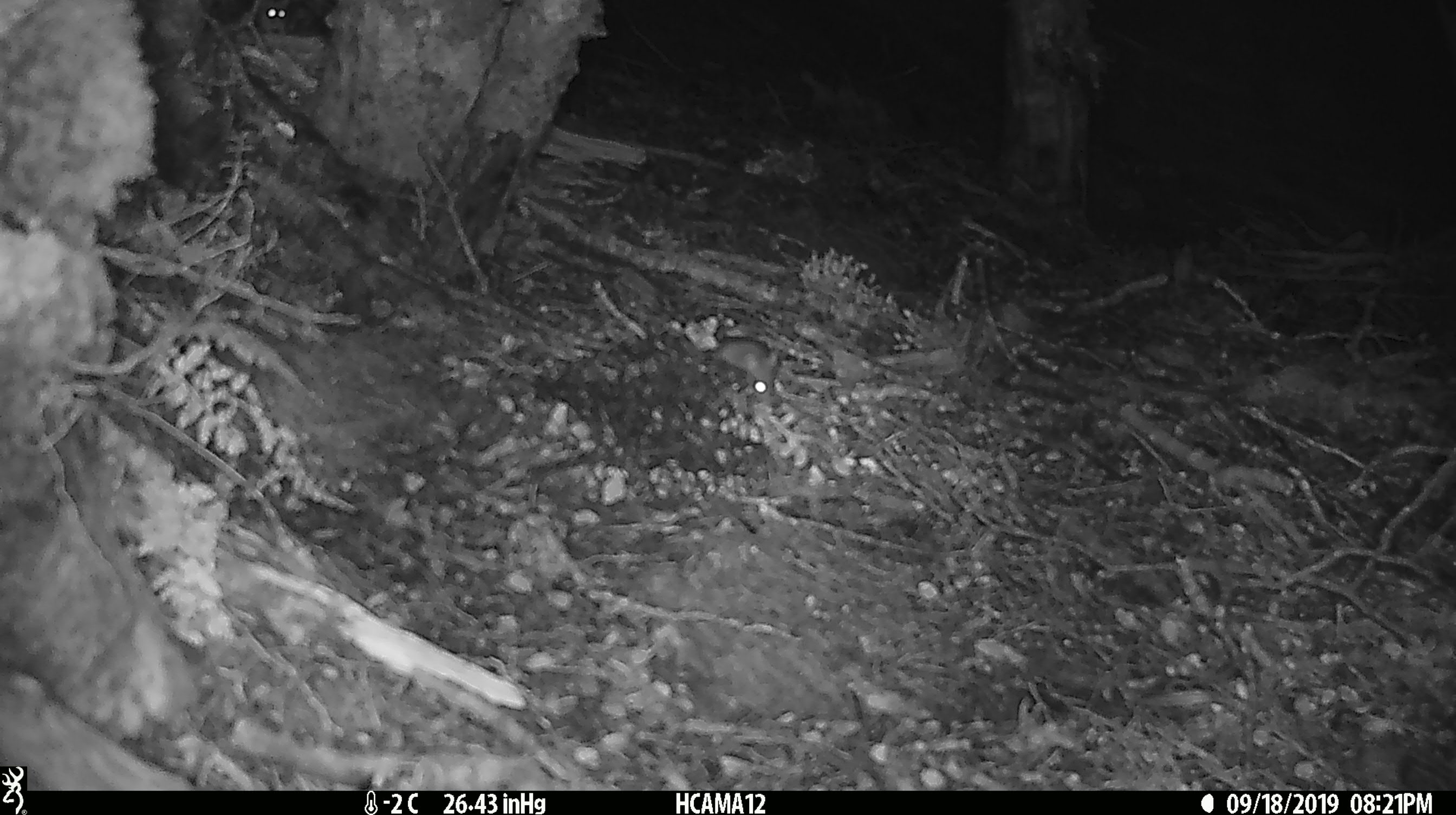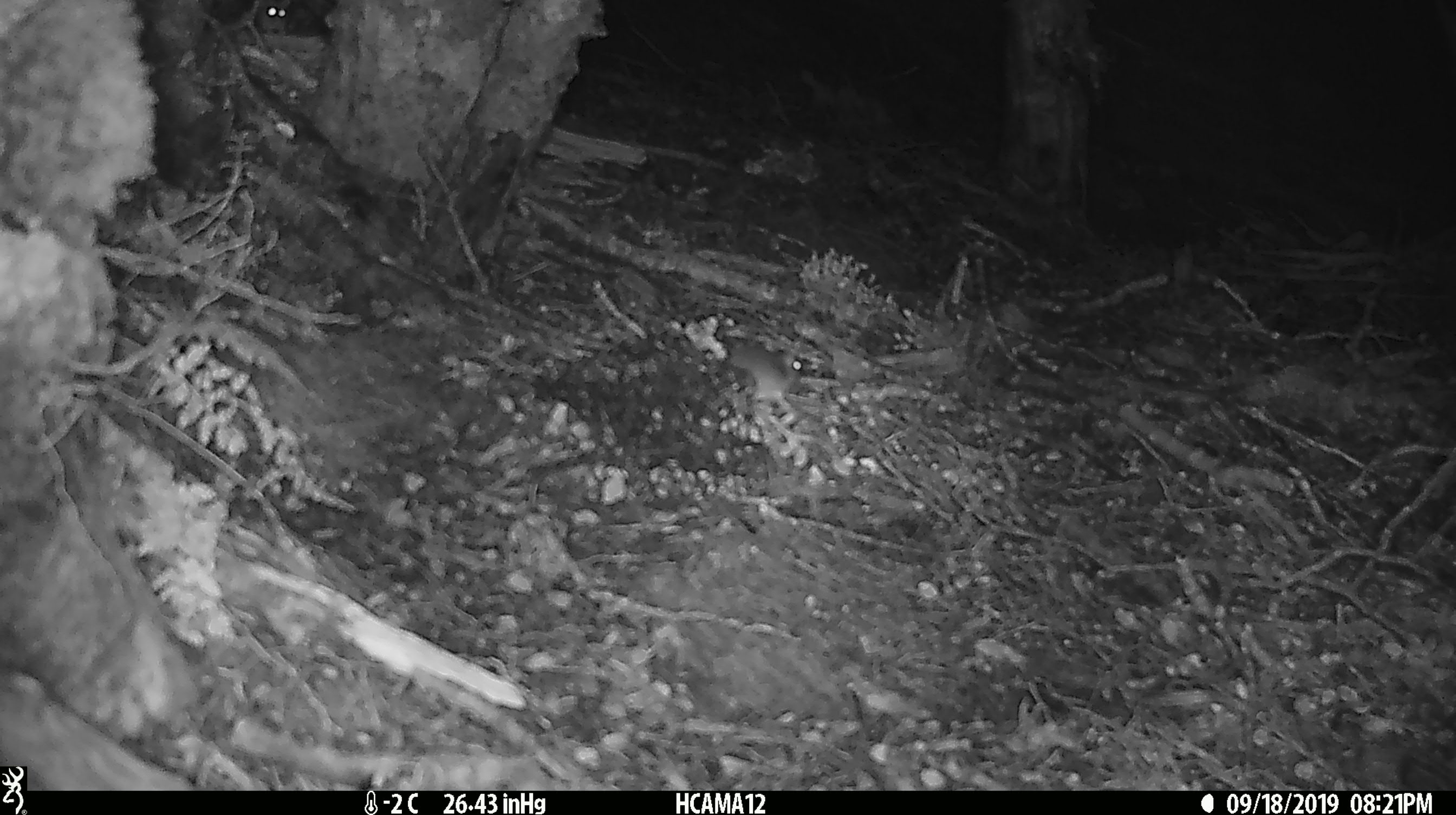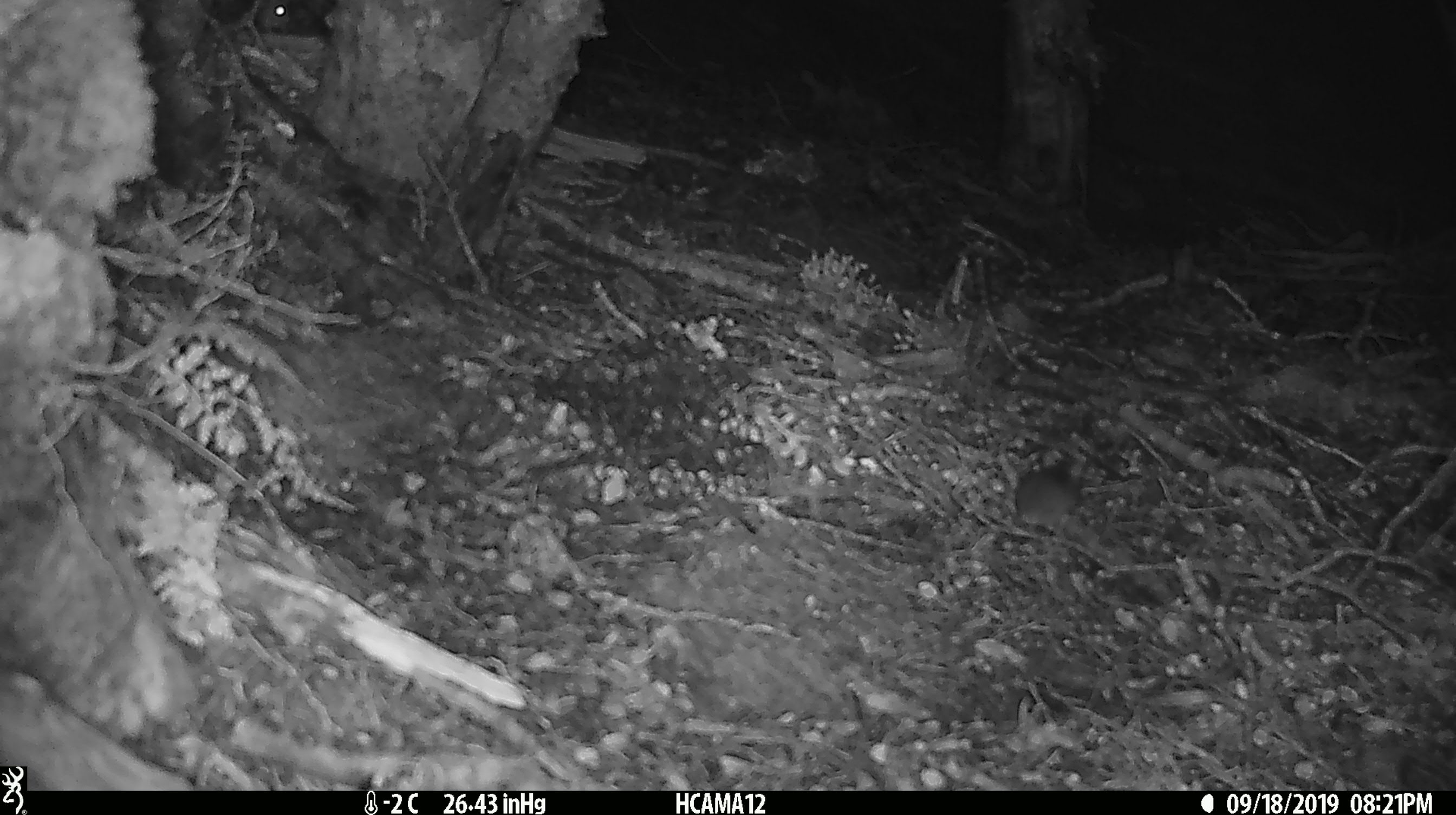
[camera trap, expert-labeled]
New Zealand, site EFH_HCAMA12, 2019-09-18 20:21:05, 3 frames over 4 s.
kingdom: Animalia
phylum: Chordata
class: Mammalia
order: Rodentia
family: Muridae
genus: Mus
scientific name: Mus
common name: mouse